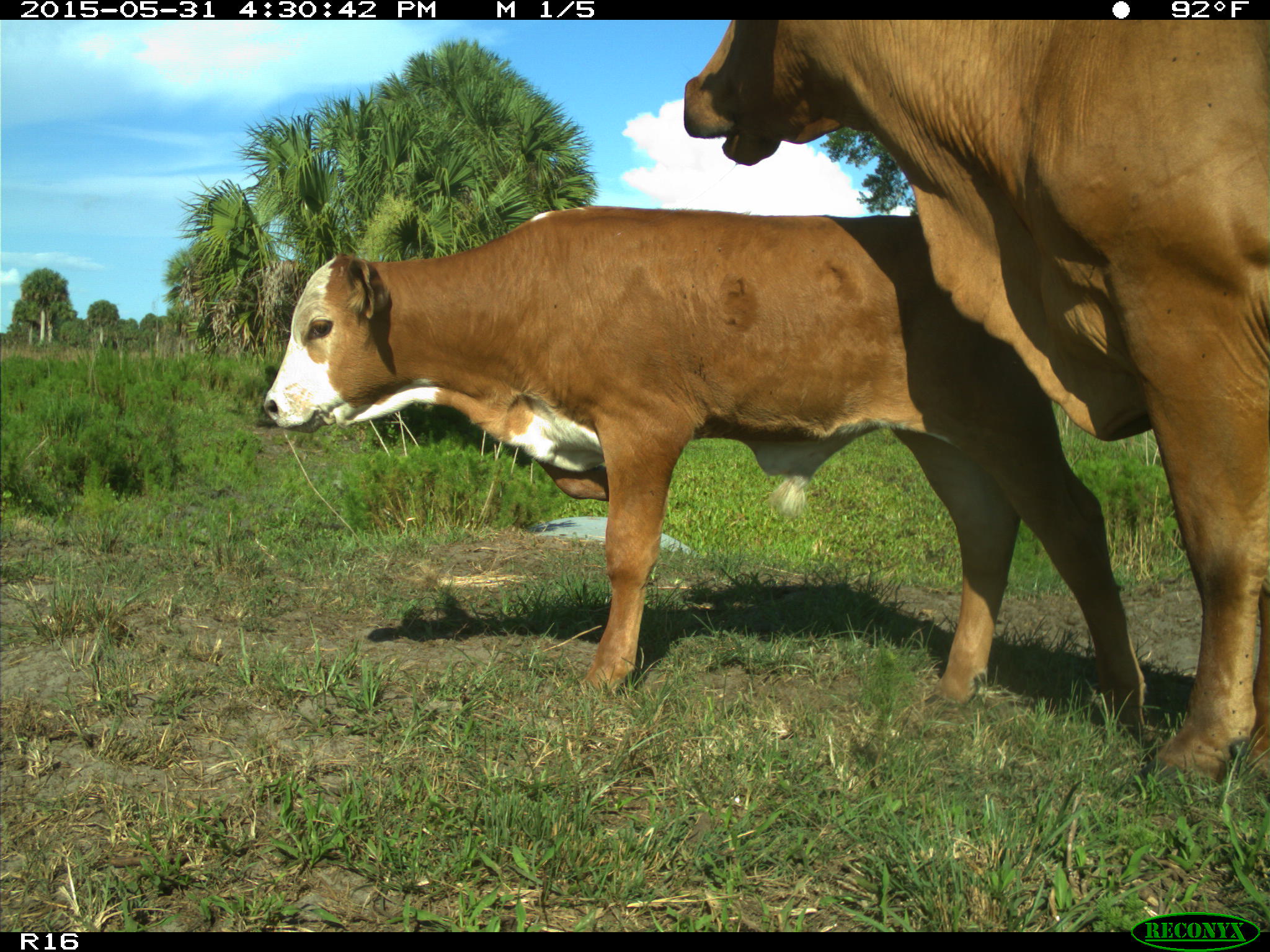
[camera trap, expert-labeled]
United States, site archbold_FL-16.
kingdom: Animalia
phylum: Chordata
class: Mammalia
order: Artiodactyla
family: Bovidae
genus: Bos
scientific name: Bos taurus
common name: domestic cow